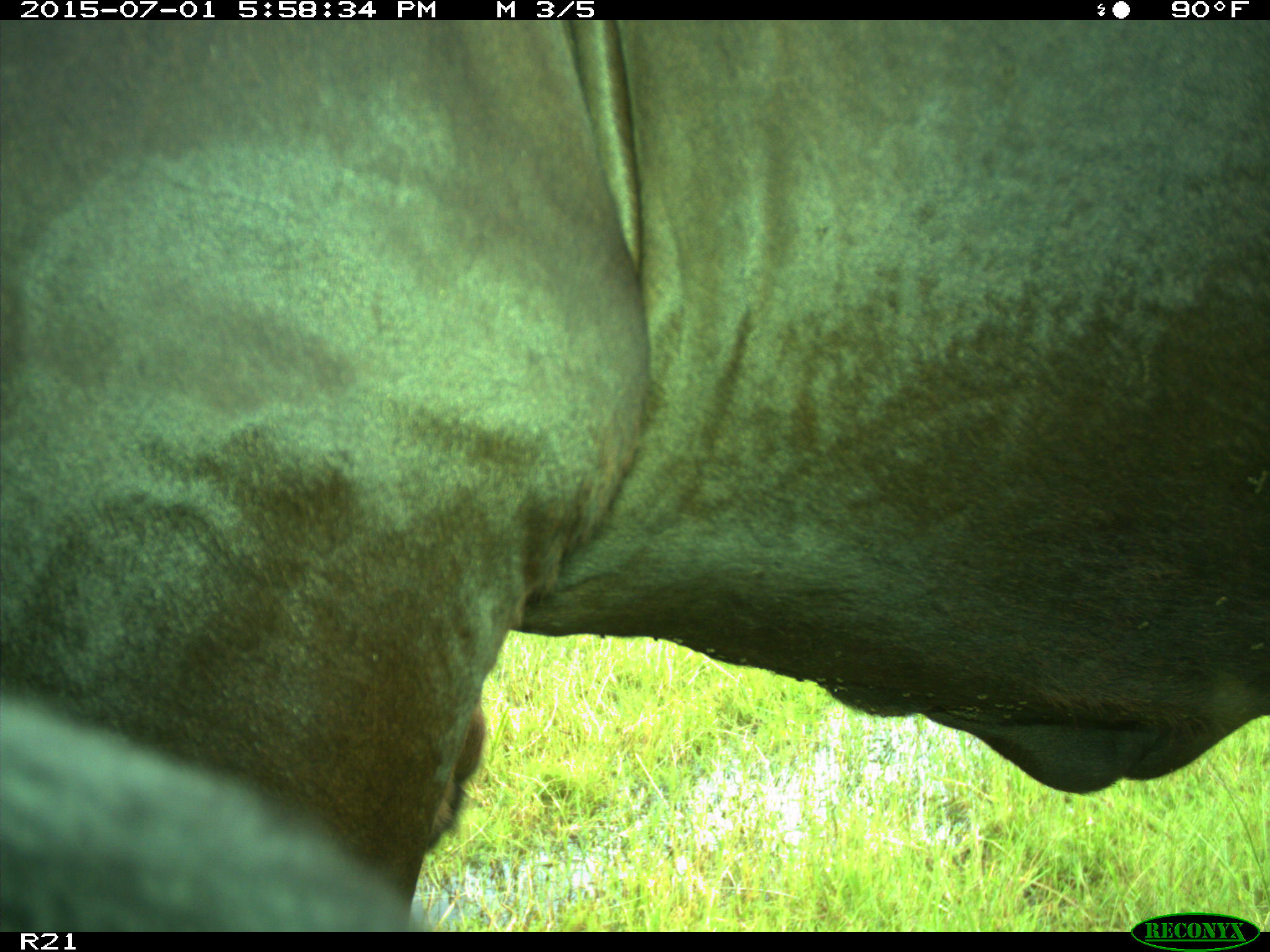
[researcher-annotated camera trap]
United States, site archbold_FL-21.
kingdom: Animalia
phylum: Chordata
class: Mammalia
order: Artiodactyla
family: Bovidae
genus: Bos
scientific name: Bos taurus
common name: domestic cow